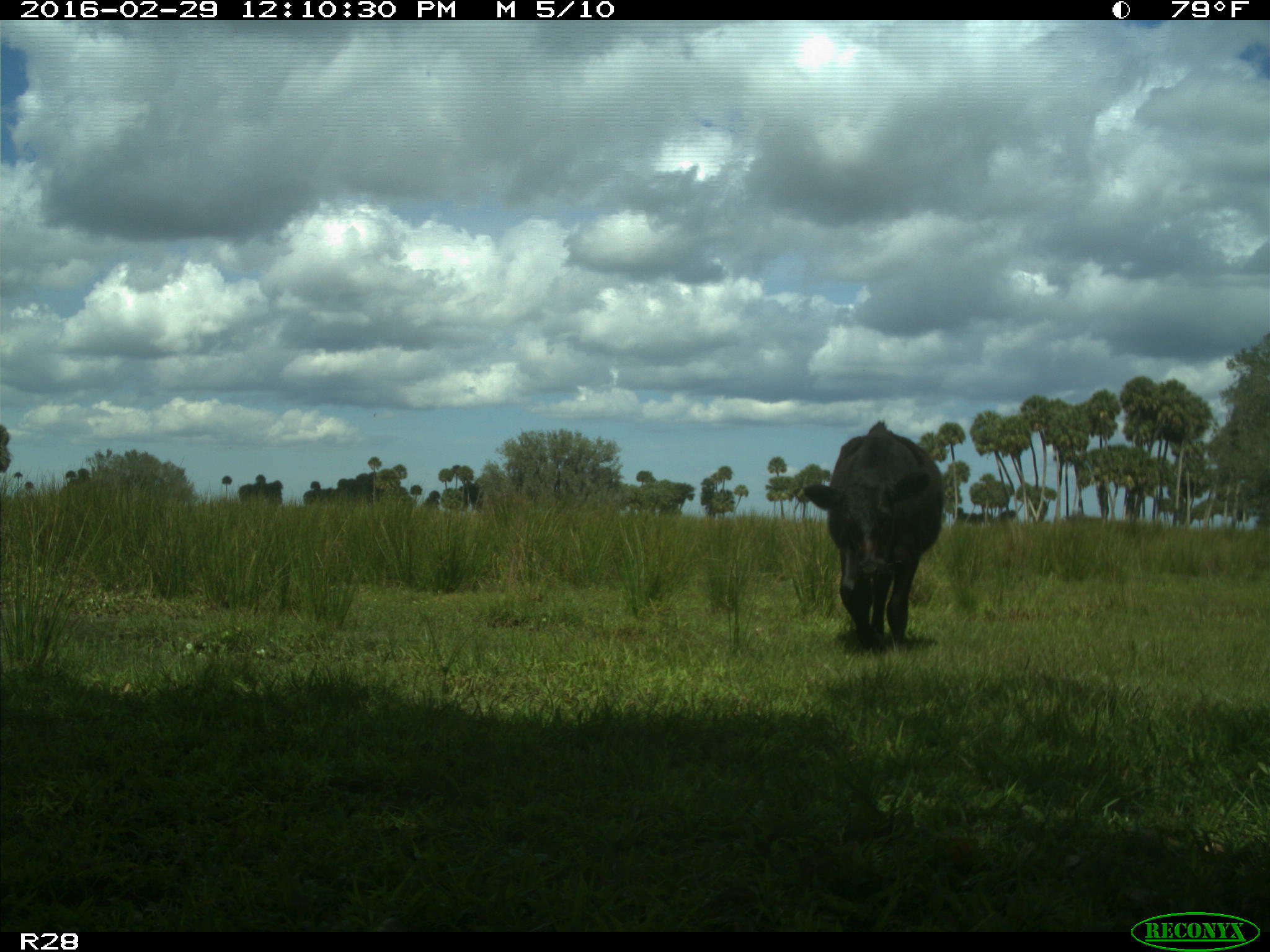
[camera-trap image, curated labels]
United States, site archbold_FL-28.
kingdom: Animalia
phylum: Chordata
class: Mammalia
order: Artiodactyla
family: Bovidae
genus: Bos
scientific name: Bos taurus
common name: domestic cow